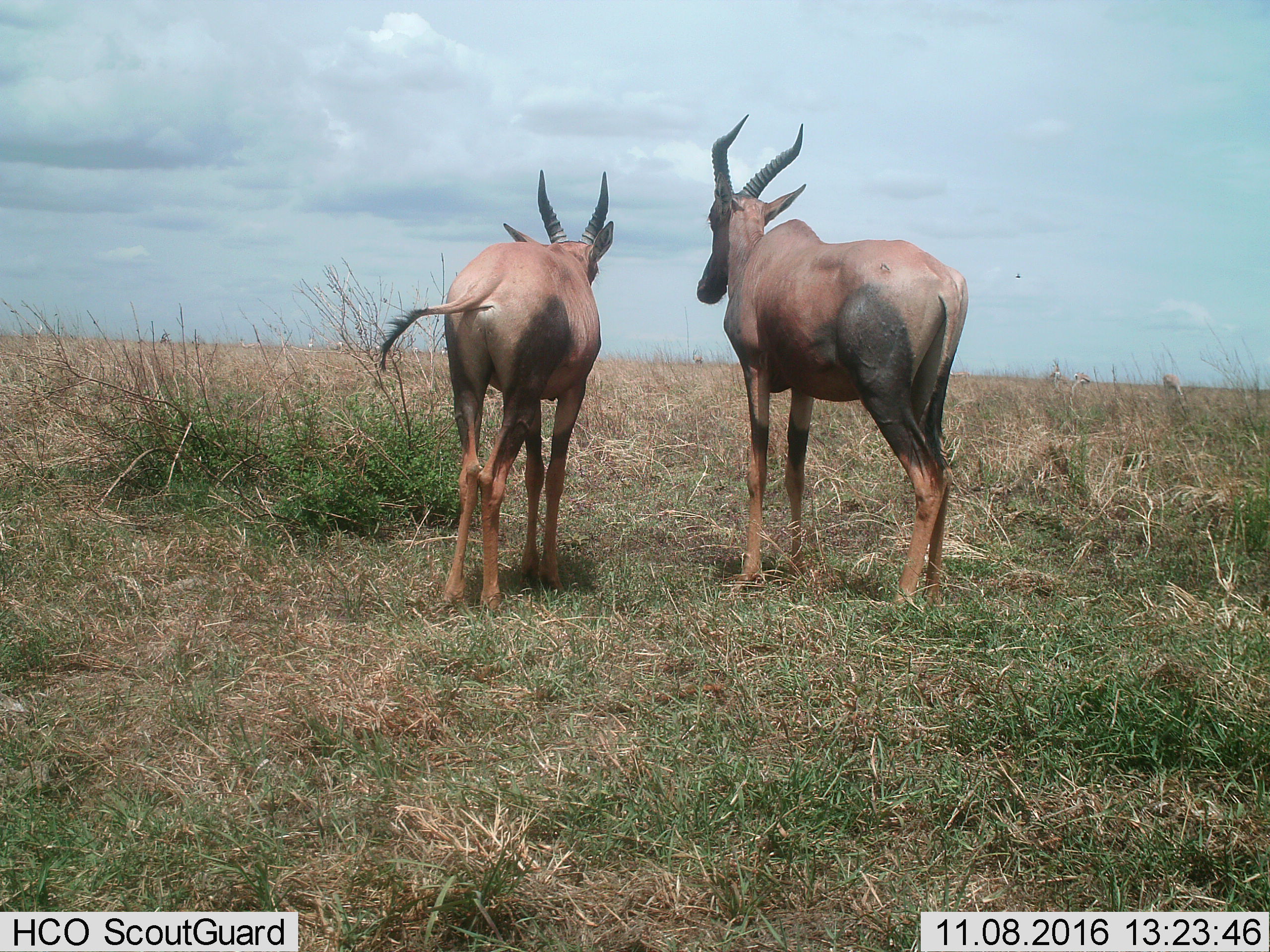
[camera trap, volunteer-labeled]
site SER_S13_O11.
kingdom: Animalia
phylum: Chordata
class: Mammalia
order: Artiodactyla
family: Bovidae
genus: Damaliscus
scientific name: Damaliscus lunatus jimela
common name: topi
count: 2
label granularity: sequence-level